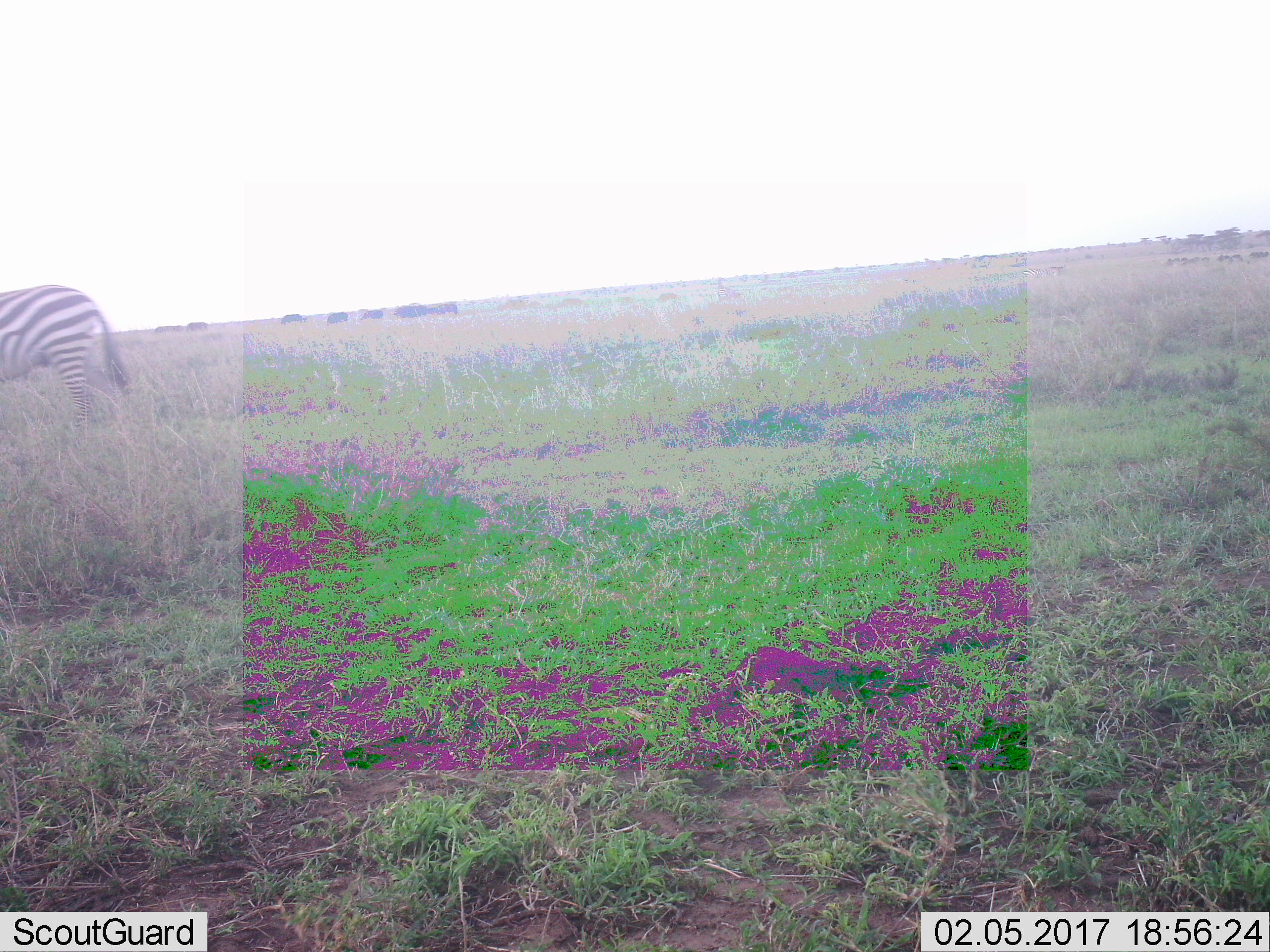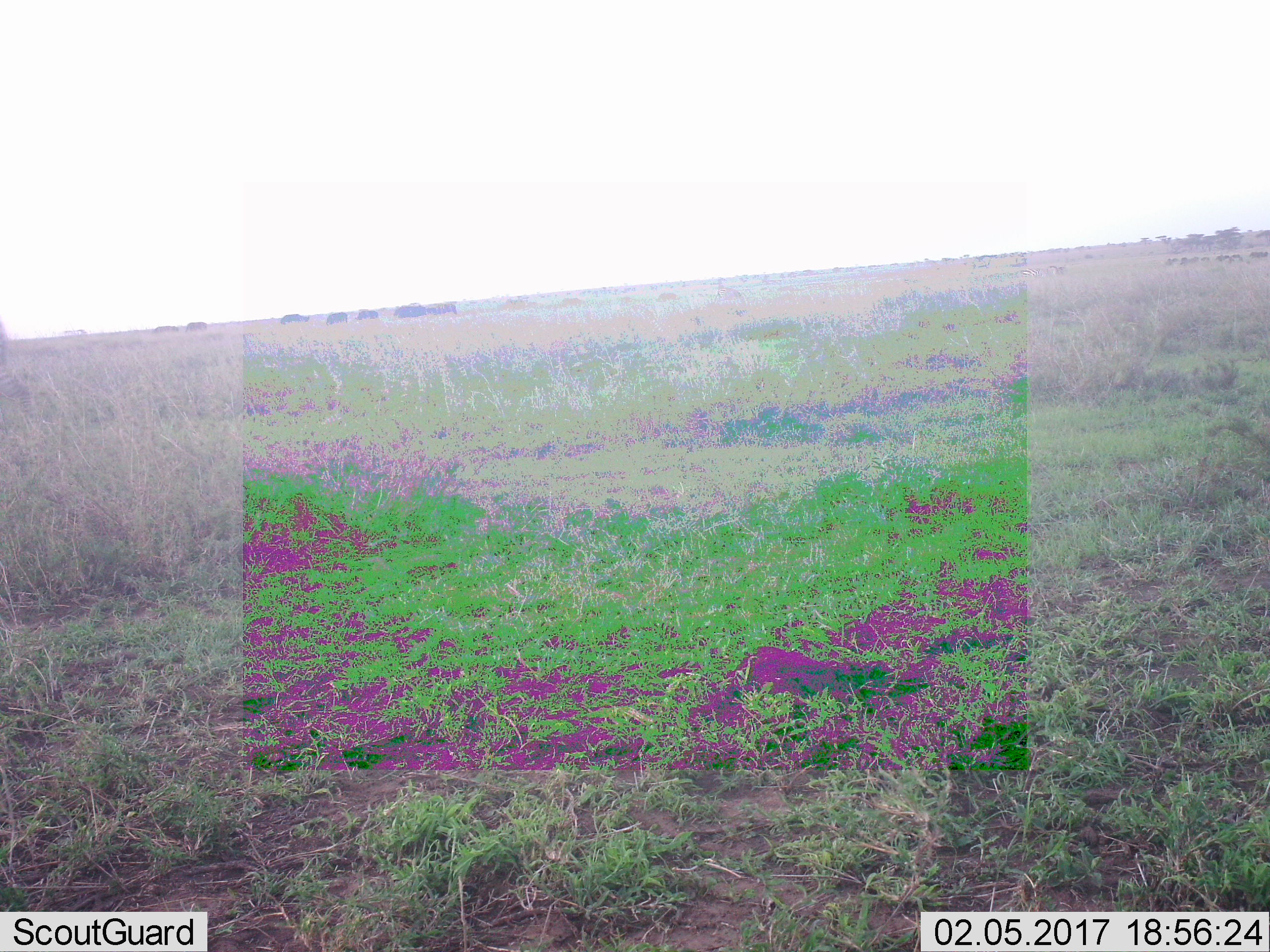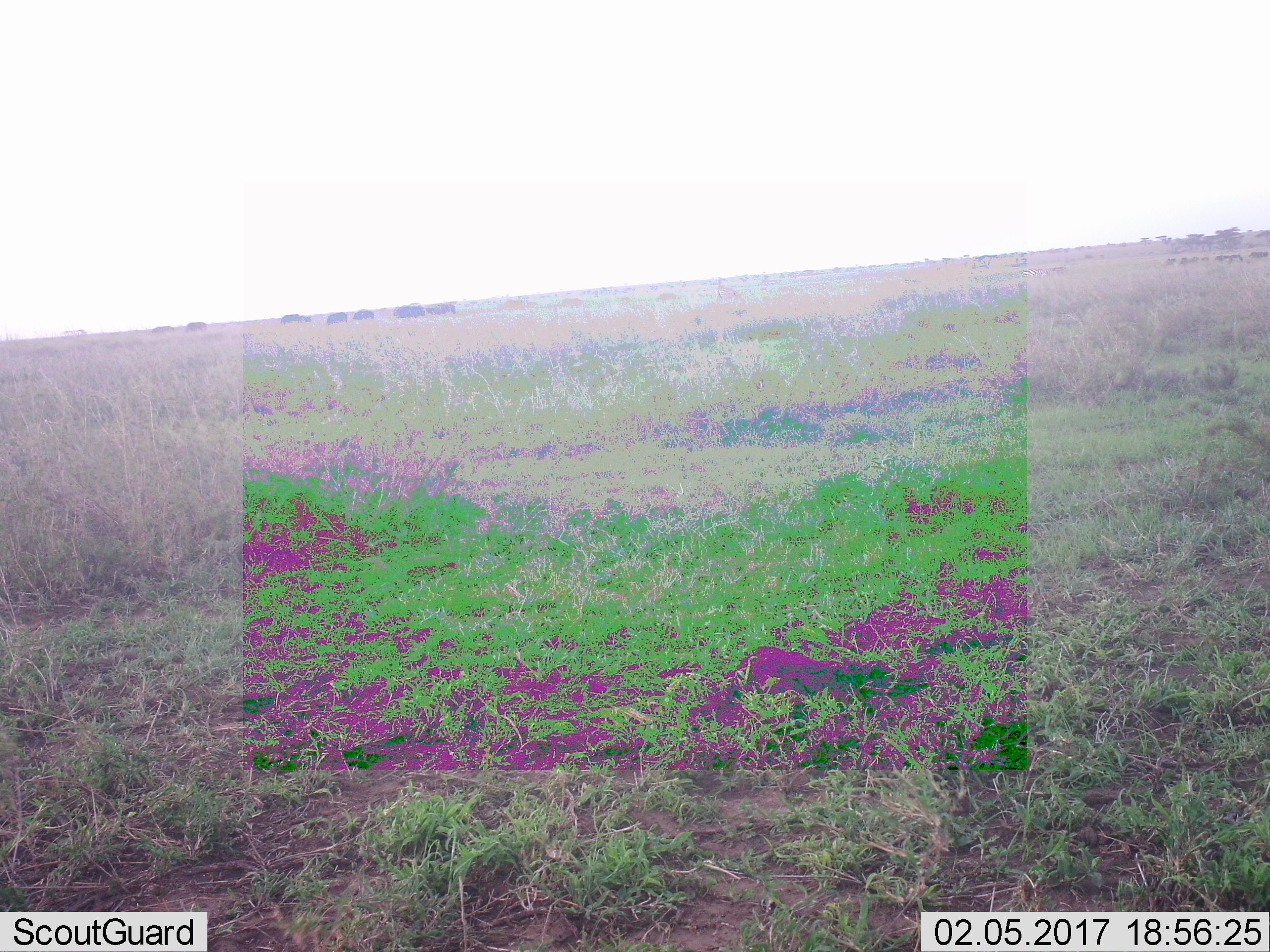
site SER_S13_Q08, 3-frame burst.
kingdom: Animalia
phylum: Chordata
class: Mammalia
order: Perissodactyla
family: Equidae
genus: Equus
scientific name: Equus quagga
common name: plains zebra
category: zebraplains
Zebraplains (plains zebra) (Equus quagga), count 1. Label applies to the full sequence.